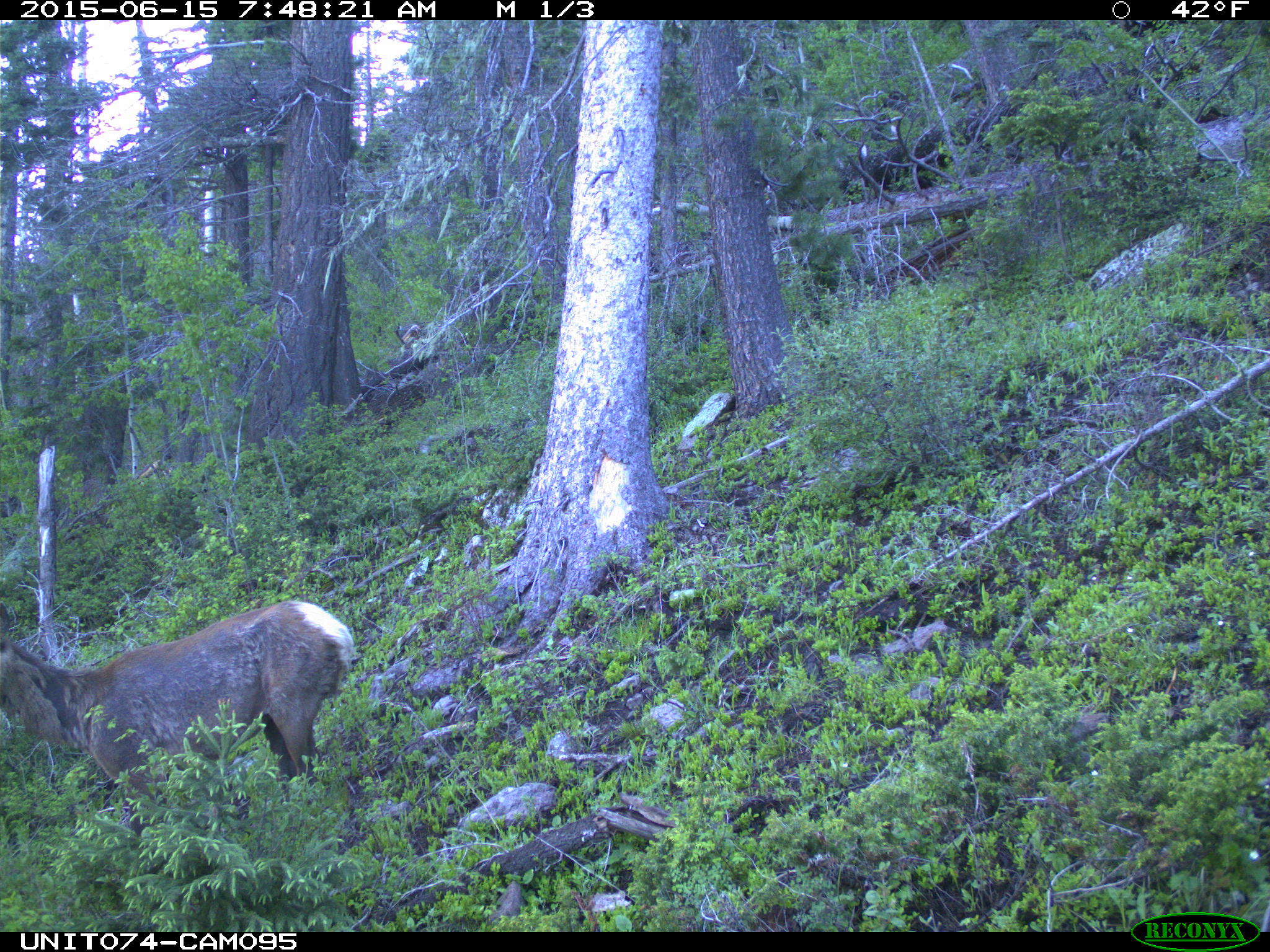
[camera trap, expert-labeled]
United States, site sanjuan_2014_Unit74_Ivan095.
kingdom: Animalia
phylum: Chordata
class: Mammalia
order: Artiodactyla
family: Cervidae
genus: Cervus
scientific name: Cervus elaphus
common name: red deer